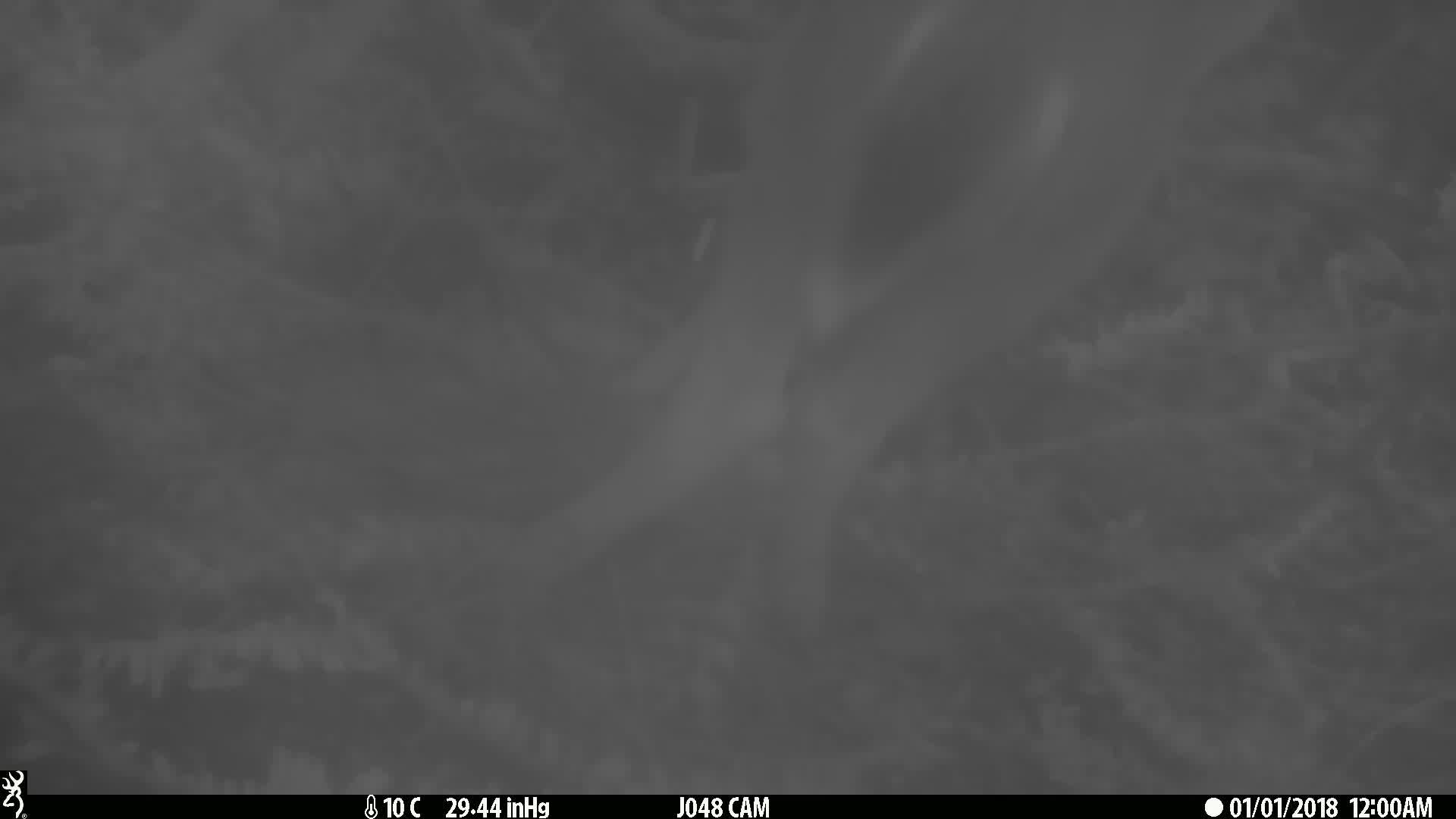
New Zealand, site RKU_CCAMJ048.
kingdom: Animalia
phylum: Chordata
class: Mammalia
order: Artiodactyla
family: Cervidae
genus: Odocoileus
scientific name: Odocoileus virginianus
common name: white-tailed deer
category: white tailed deer